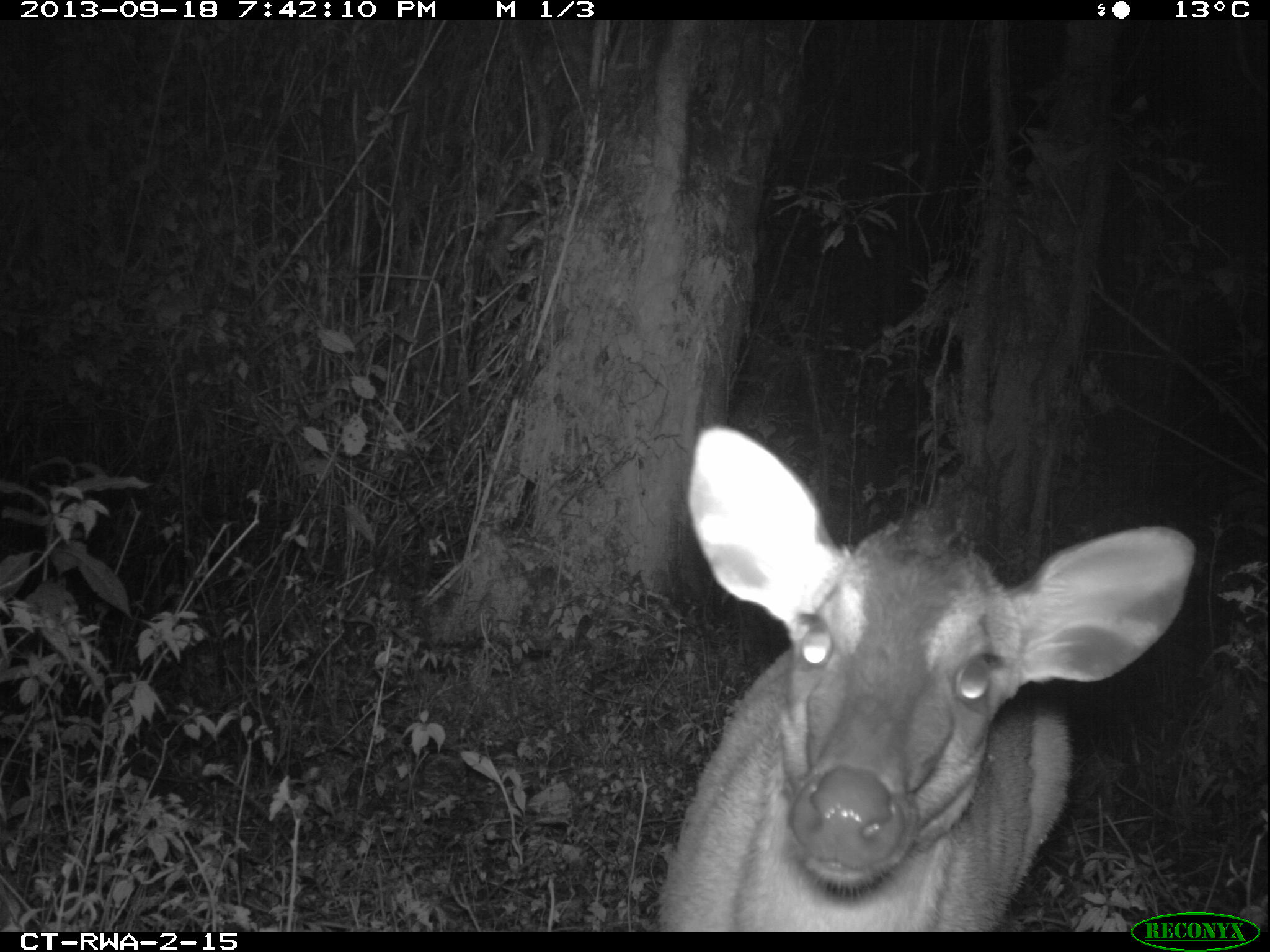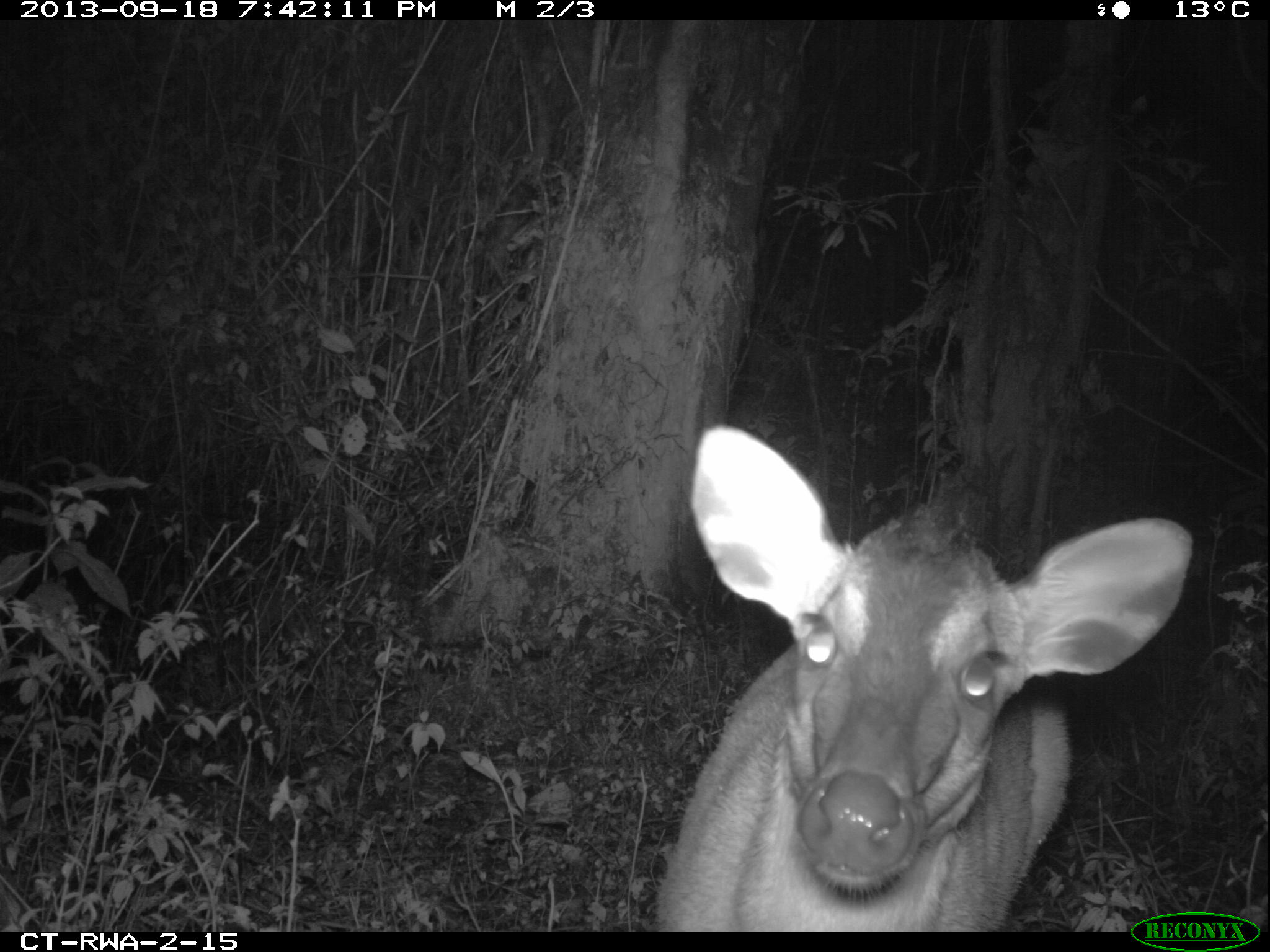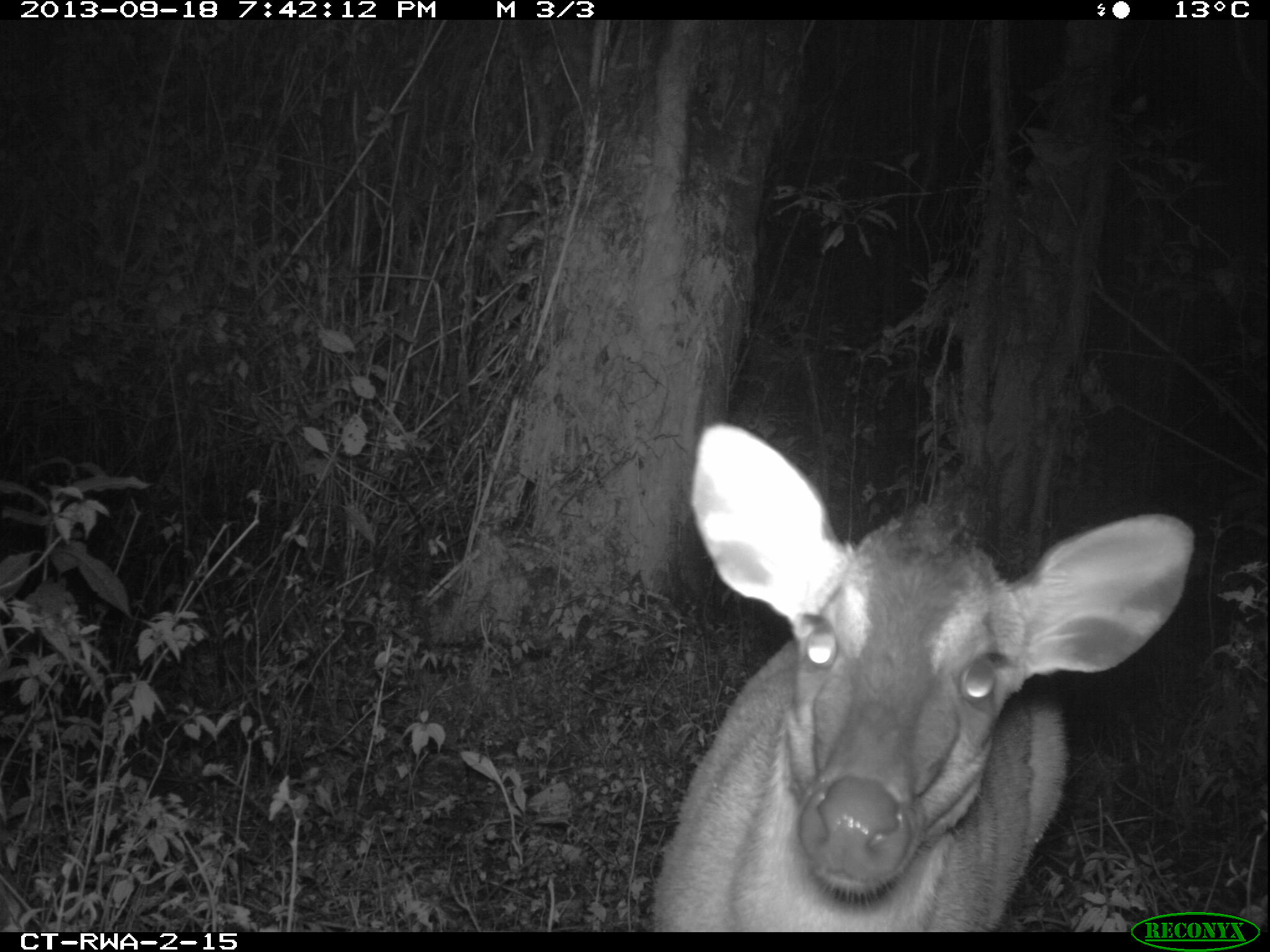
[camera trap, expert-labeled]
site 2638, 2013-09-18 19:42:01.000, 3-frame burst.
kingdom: Animalia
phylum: Chordata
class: Mammalia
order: Artiodactyla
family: Bovidae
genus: Cephalophus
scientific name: Cephalophus nigrifrons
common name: black-fronted duiker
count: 1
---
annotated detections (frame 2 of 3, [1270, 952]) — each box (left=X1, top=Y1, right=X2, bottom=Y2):
cephalophus nigrifrons: (left=649, top=421, right=1194, bottom=932)